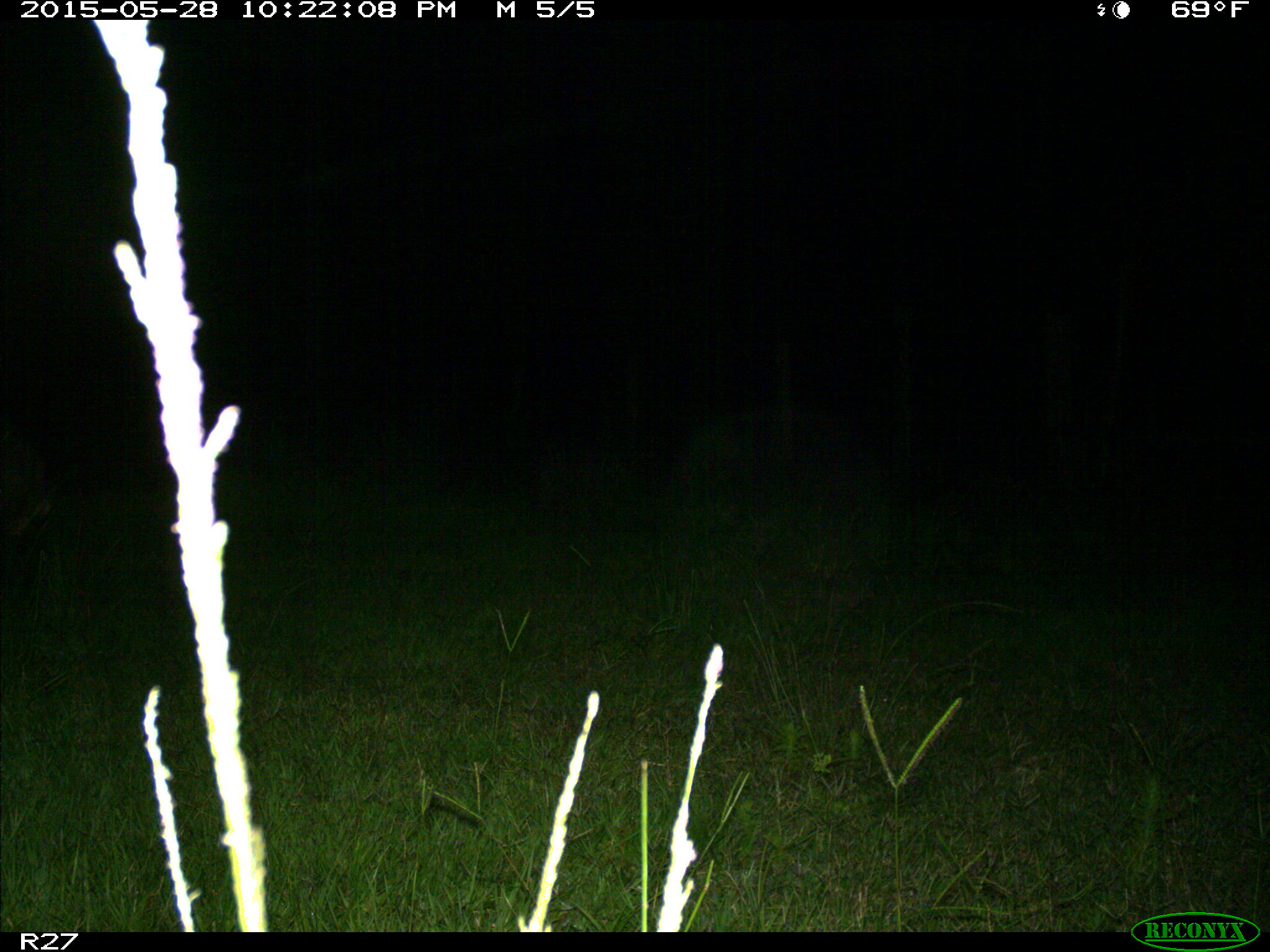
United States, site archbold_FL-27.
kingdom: Animalia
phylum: Chordata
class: Mammalia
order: Artiodactyla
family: Suidae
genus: Sus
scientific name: Sus scrofa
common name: wild boar